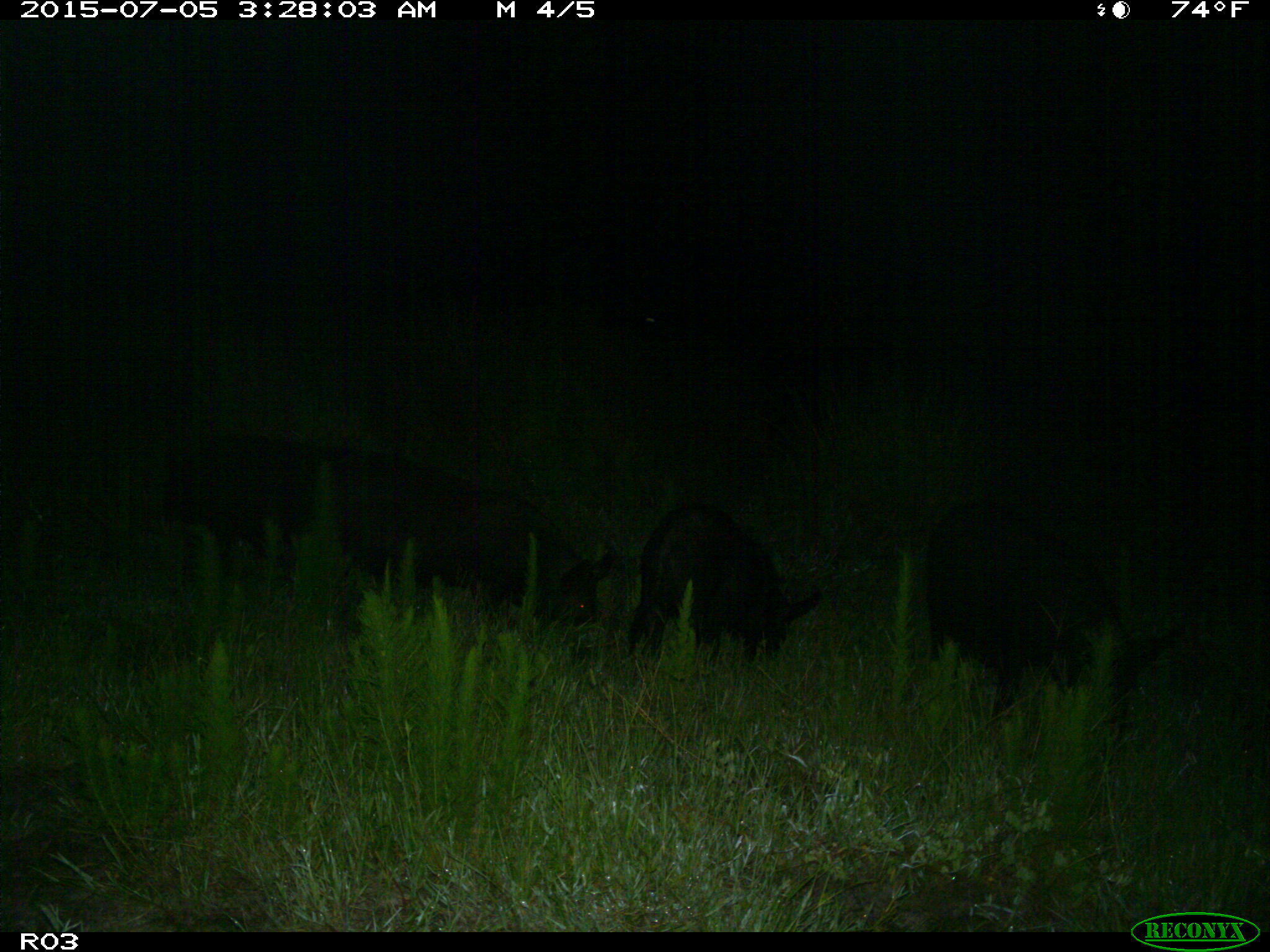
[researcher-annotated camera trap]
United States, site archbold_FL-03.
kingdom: Animalia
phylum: Chordata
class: Mammalia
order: Artiodactyla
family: Suidae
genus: Sus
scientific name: Sus scrofa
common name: wild boar